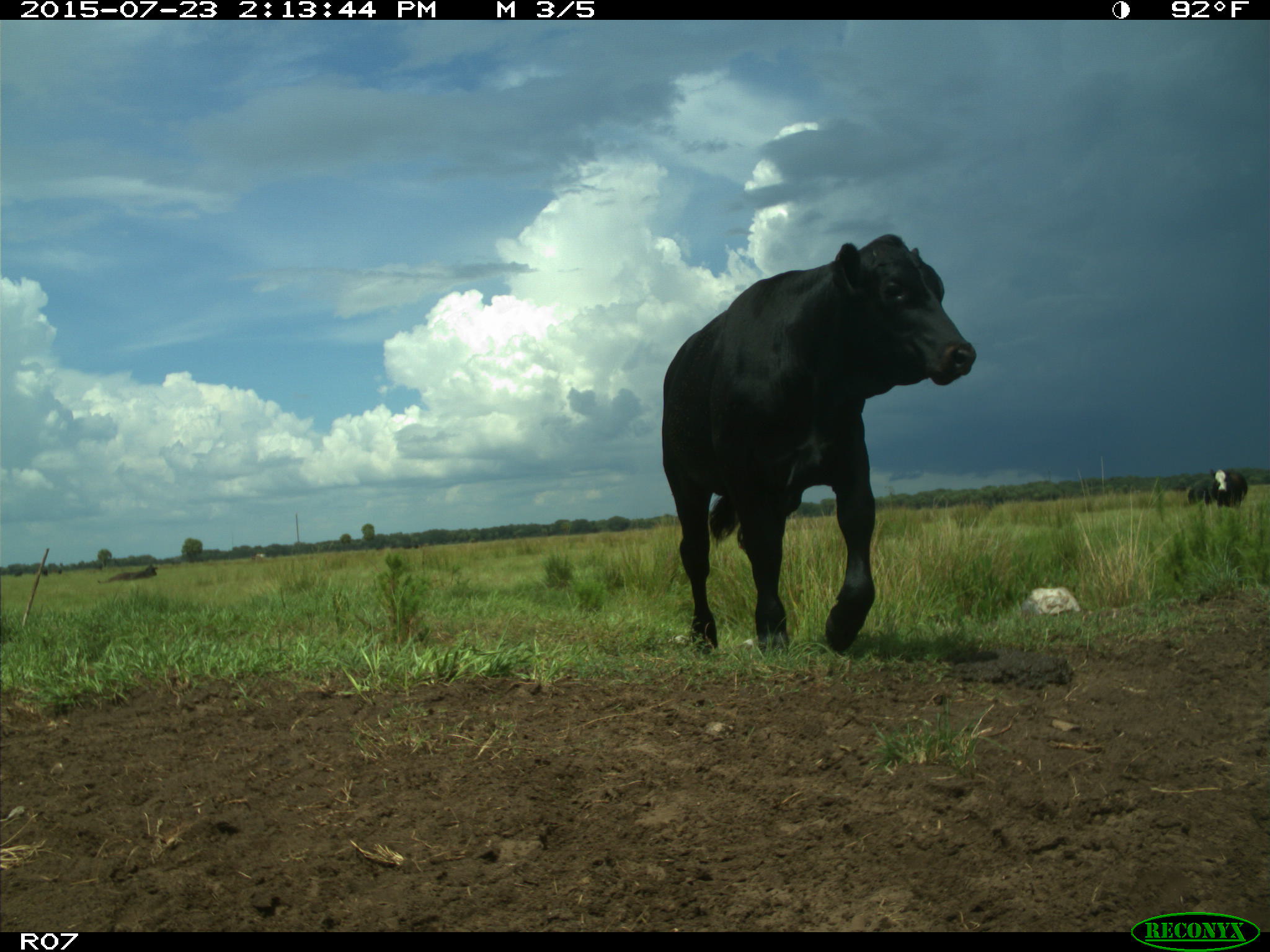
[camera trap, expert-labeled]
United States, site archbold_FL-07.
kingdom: Animalia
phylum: Chordata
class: Mammalia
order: Artiodactyla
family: Bovidae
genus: Bos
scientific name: Bos taurus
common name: domestic cow